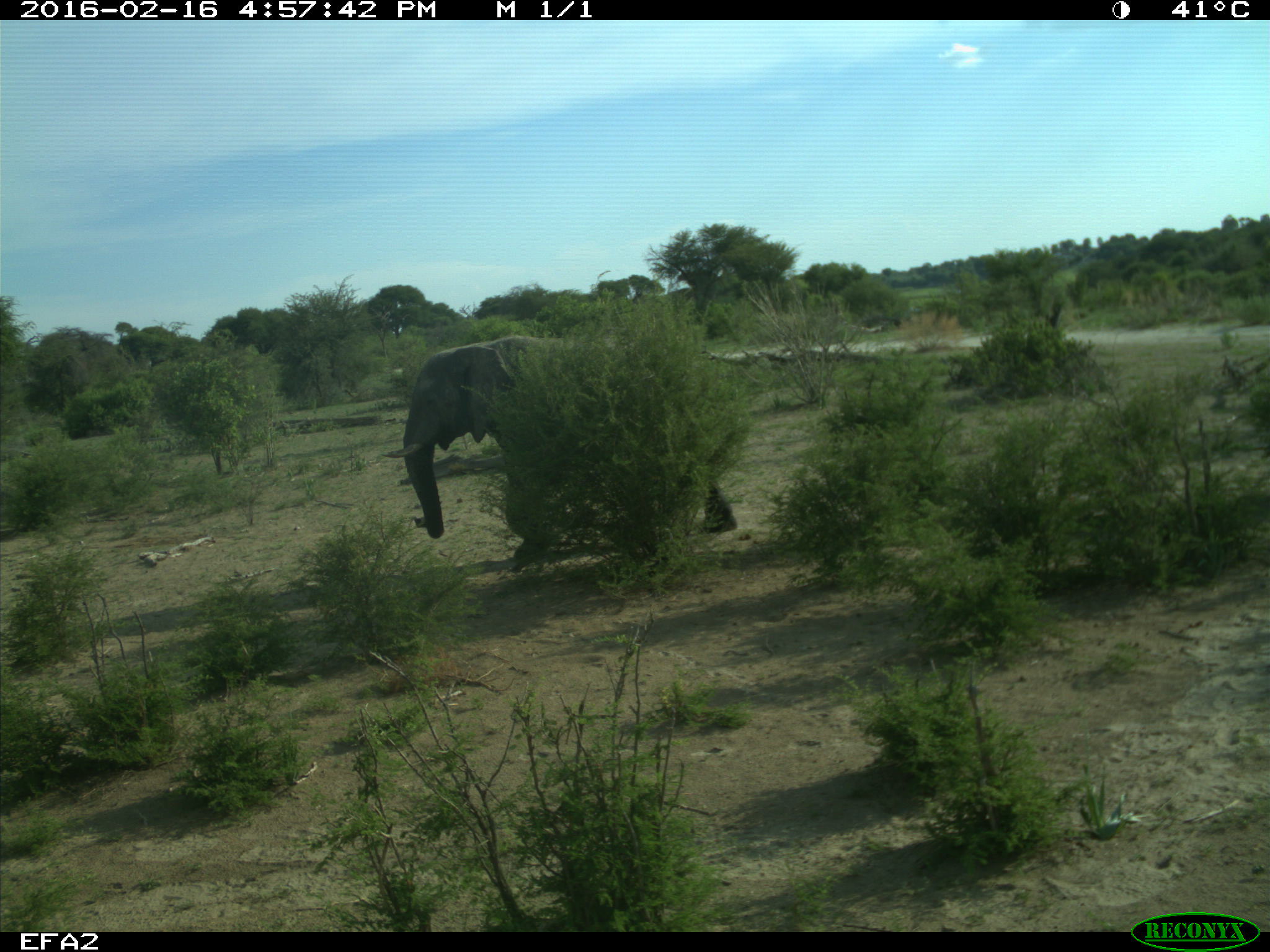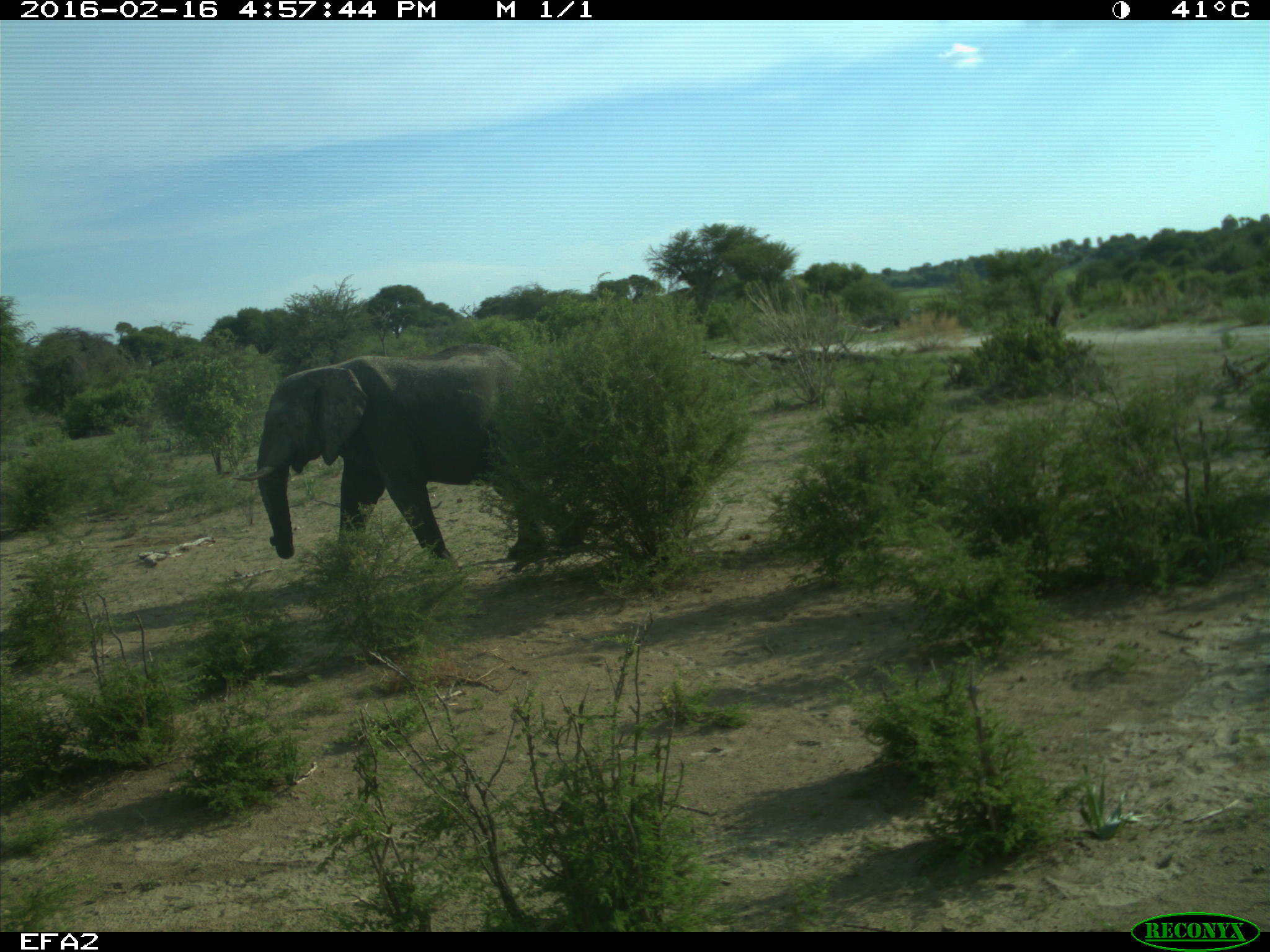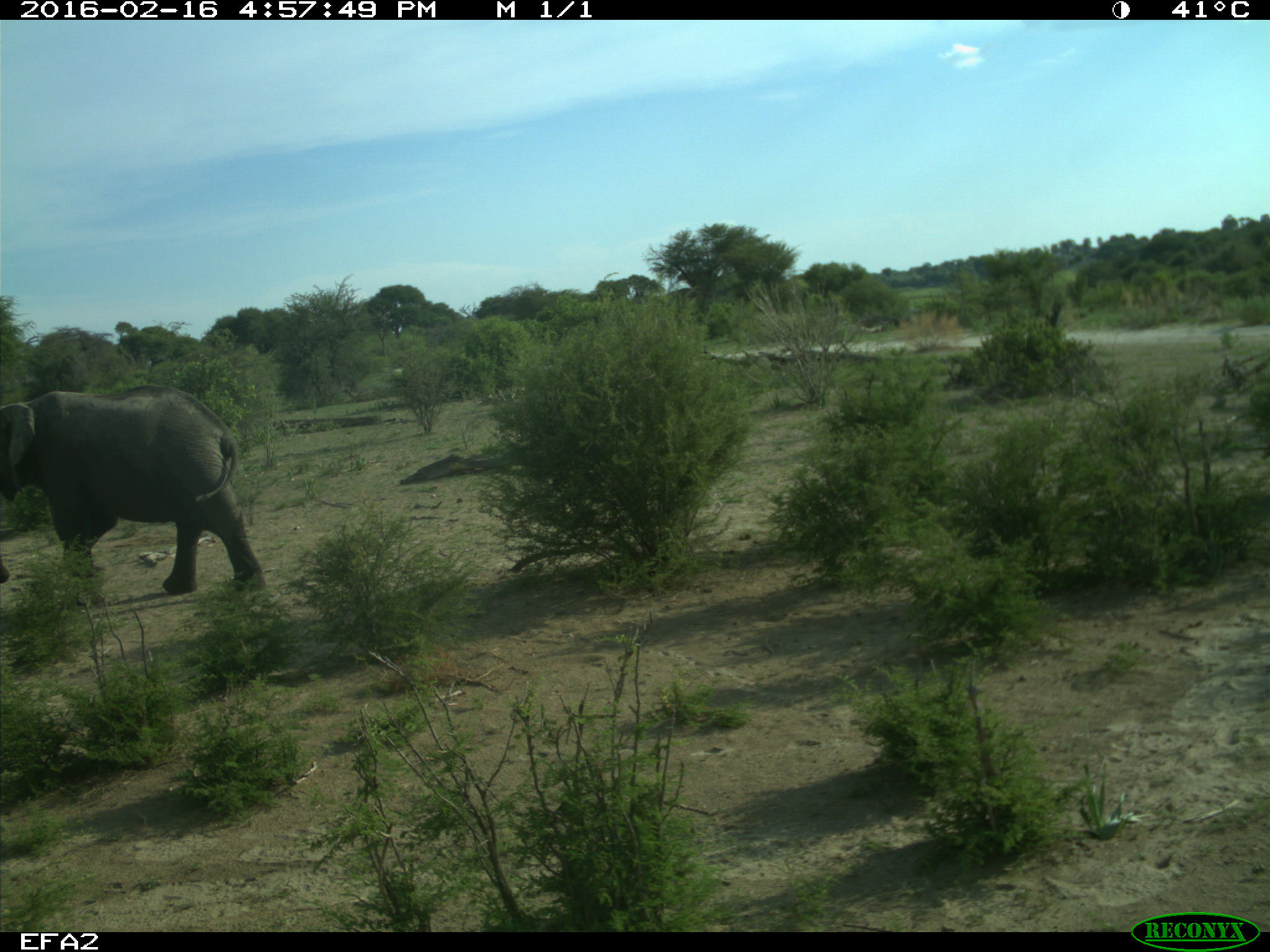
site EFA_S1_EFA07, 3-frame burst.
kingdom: Animalia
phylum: Chordata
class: Mammalia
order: Proboscidea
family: Elephantidae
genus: Loxodonta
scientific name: Loxodonta africana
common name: african bush elephant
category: elephant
Elephant (african bush elephant) (Loxodonta africana), count 1. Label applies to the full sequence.